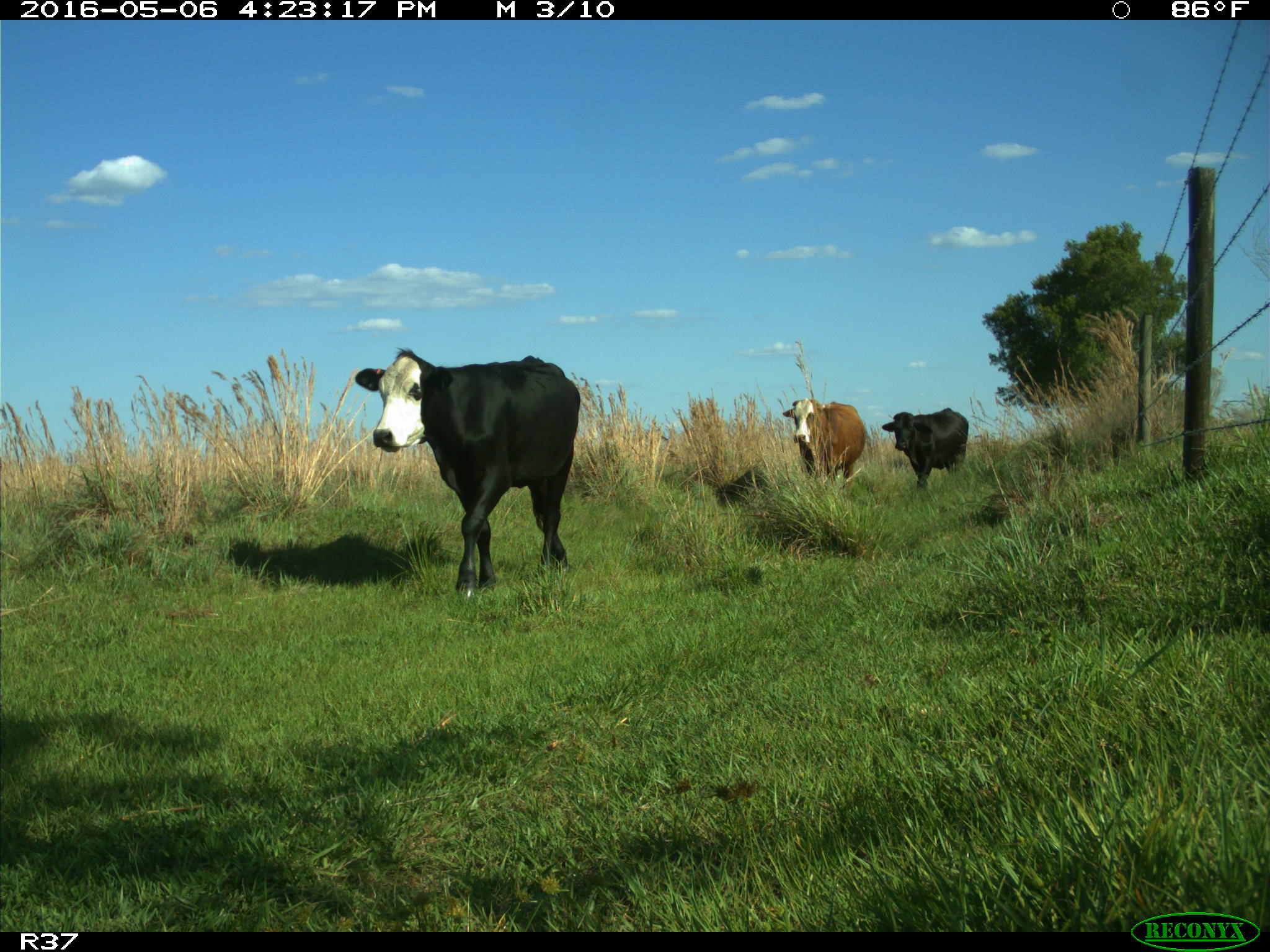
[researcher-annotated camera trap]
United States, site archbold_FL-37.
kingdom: Animalia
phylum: Chordata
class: Mammalia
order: Artiodactyla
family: Bovidae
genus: Bos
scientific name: Bos taurus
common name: domestic cow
Bos taurus (domestic cow).